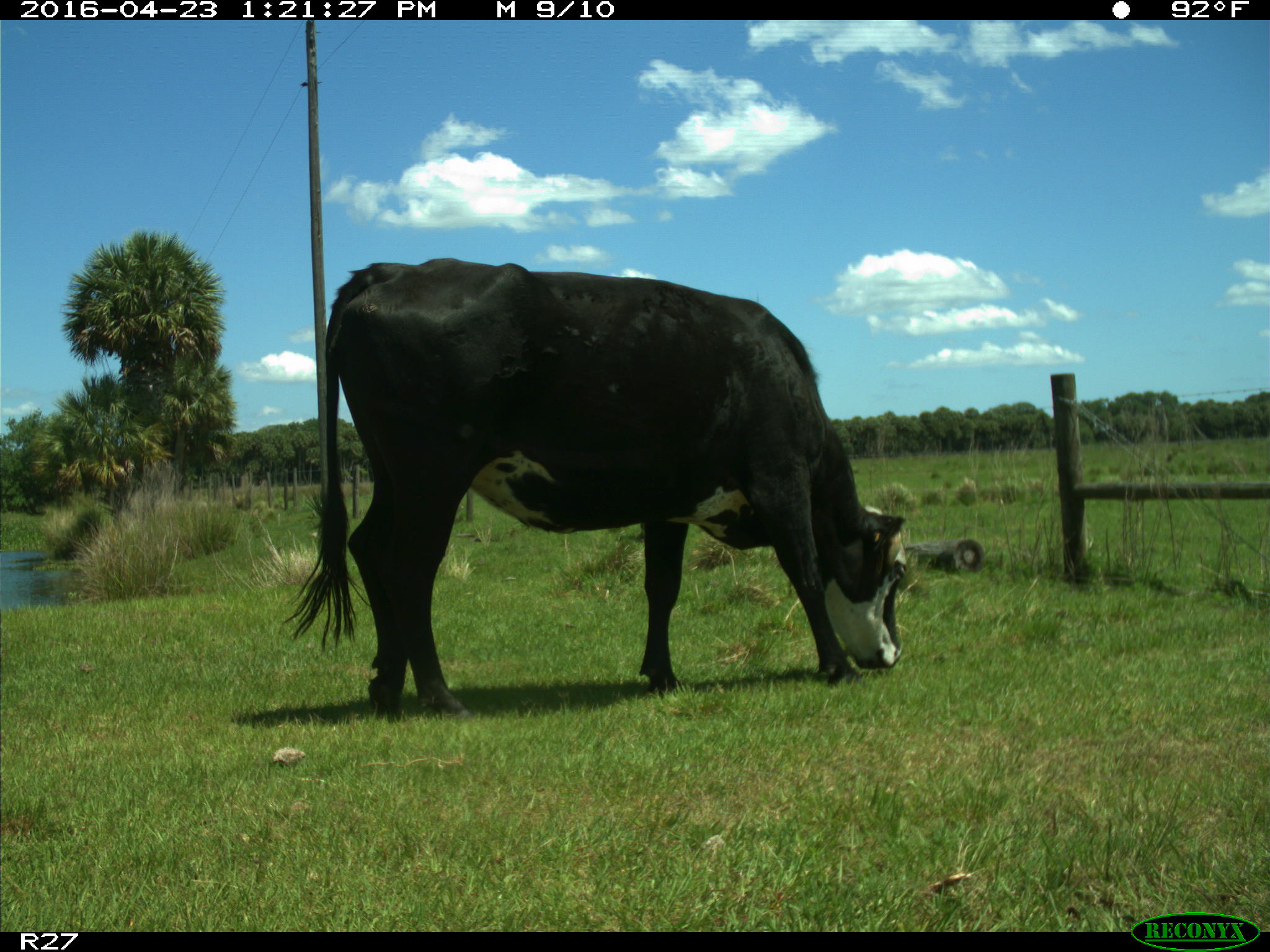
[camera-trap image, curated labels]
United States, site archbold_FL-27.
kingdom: Animalia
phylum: Chordata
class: Mammalia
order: Artiodactyla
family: Bovidae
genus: Bos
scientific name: Bos taurus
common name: domestic cow